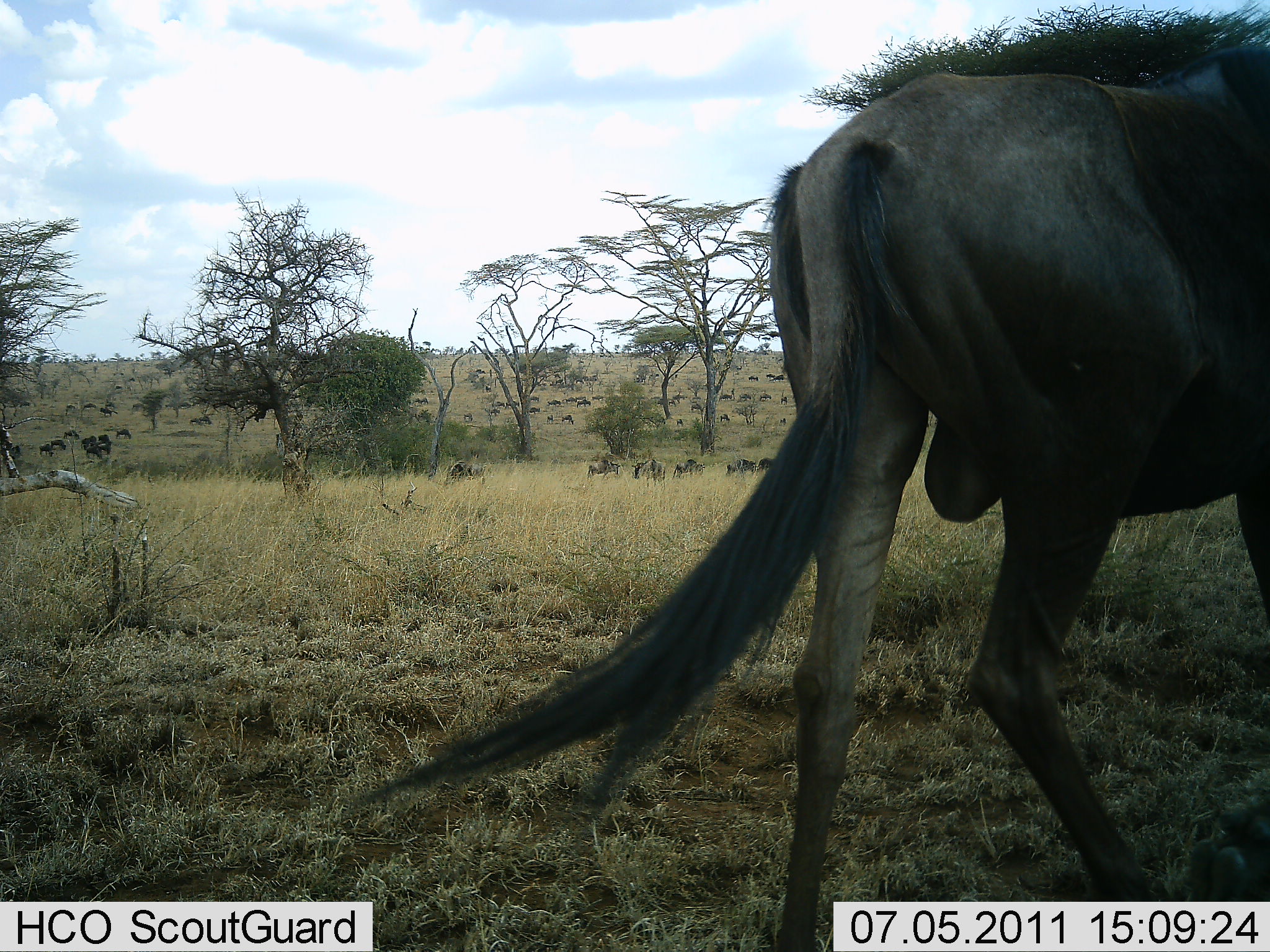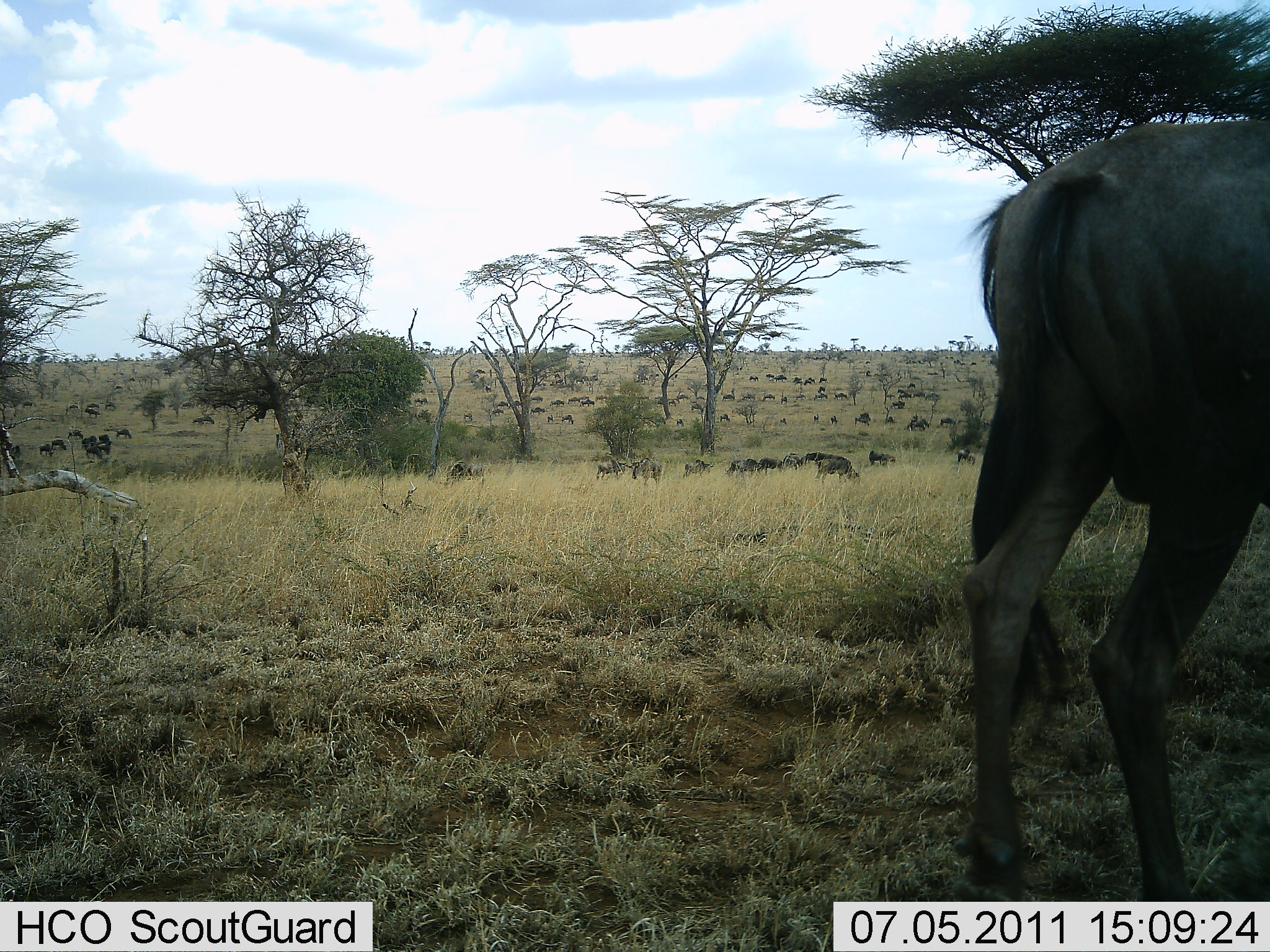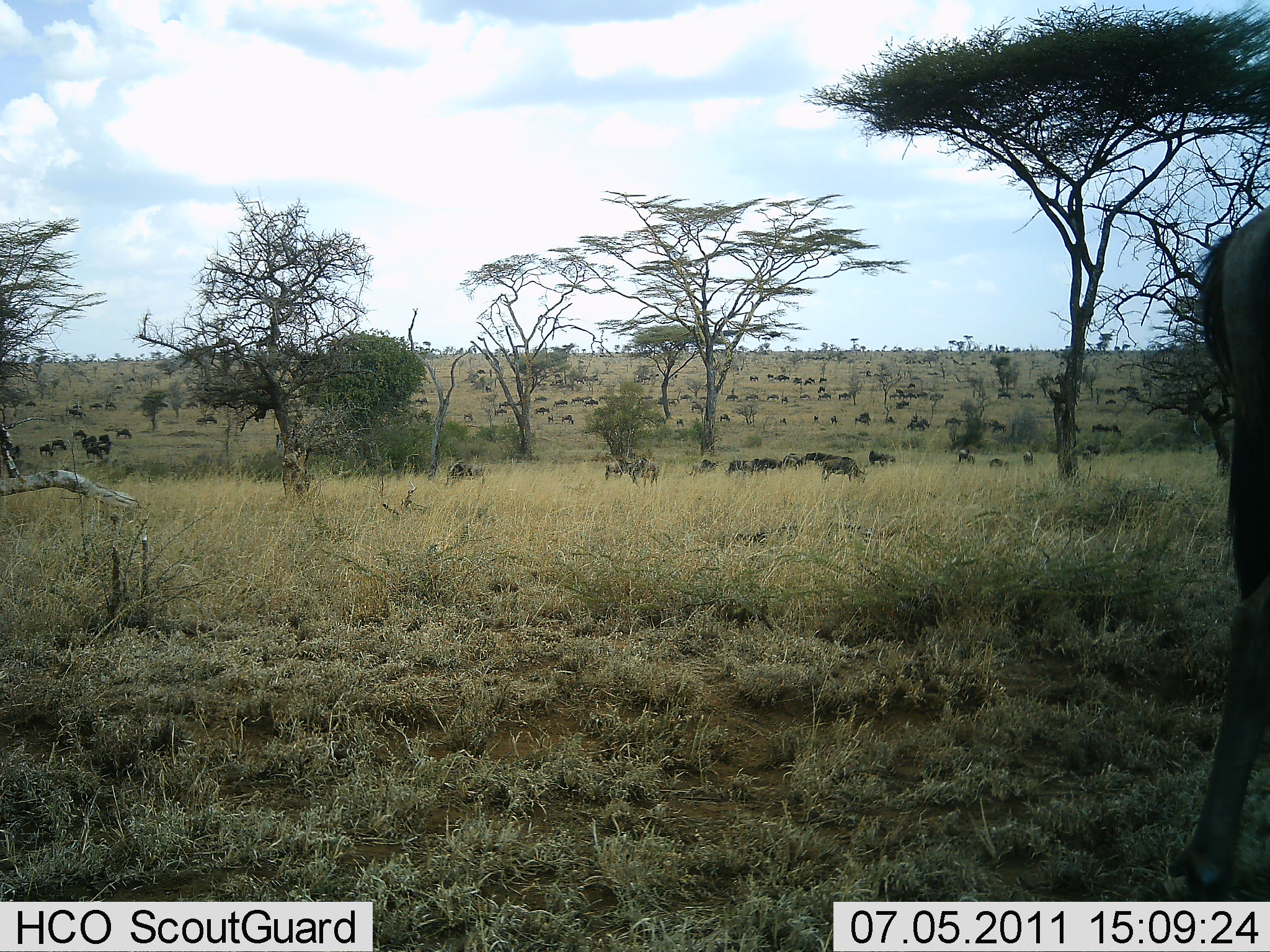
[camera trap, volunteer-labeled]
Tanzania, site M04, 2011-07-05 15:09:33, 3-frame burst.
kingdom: Animalia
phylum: Chordata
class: Mammalia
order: Artiodactyla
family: Bovidae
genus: Connochaetes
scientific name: Connochaetes taurinus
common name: blue wildebeest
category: wildebeest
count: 51+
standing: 67%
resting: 25%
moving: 100%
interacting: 8%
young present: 0%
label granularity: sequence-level